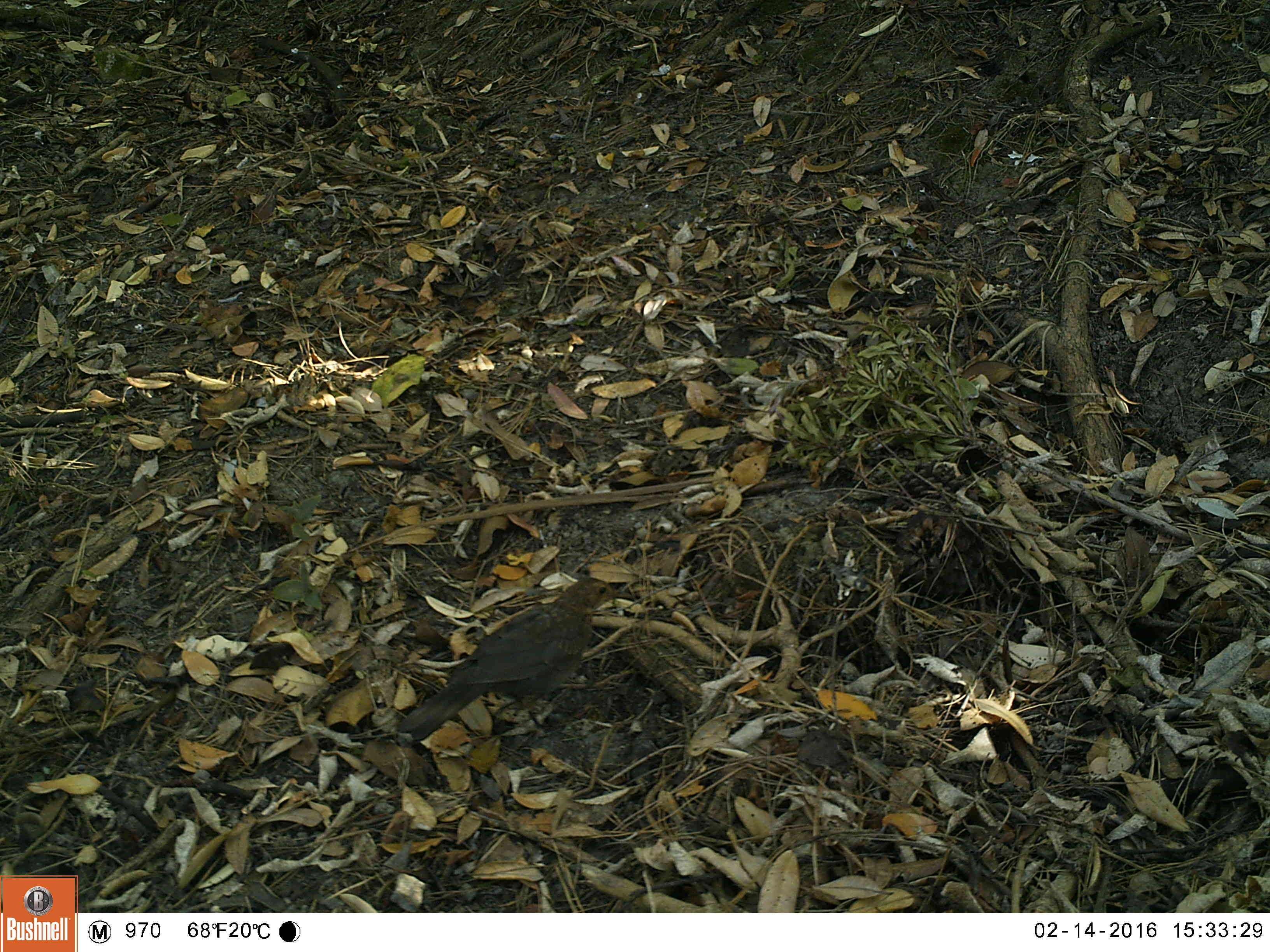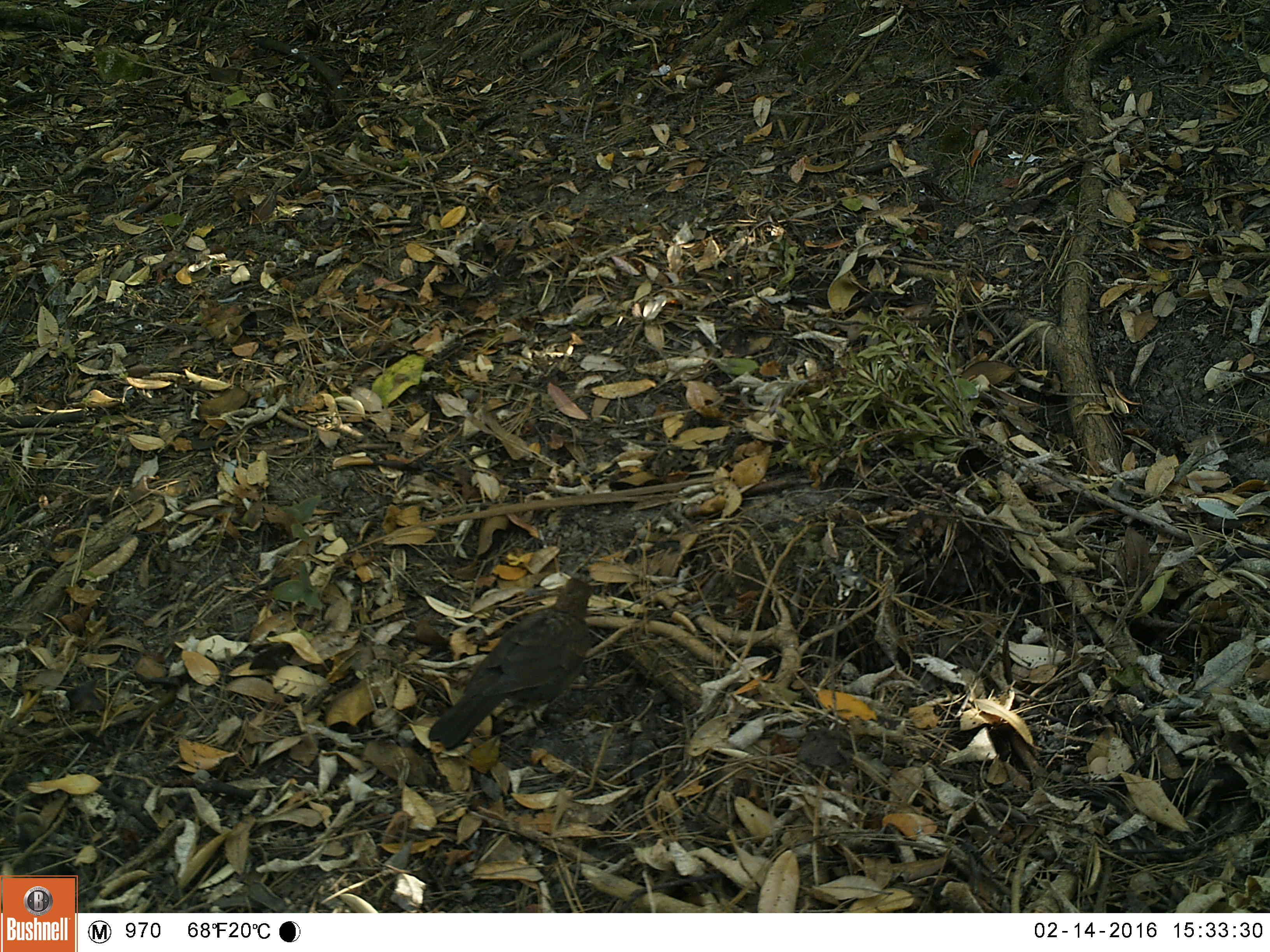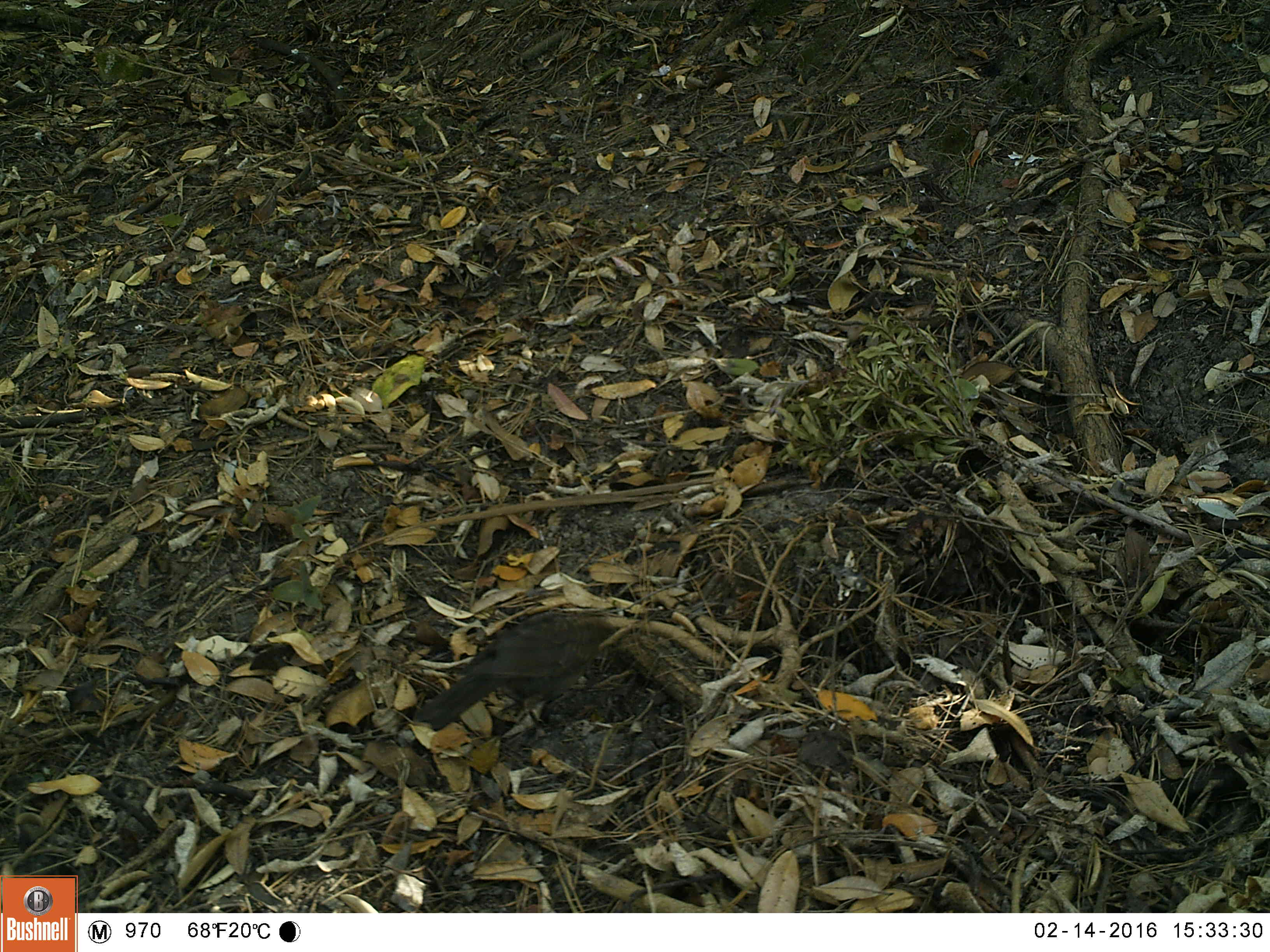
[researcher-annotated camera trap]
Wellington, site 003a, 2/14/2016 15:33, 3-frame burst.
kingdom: Animalia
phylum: Chordata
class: Aves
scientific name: Aves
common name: bird